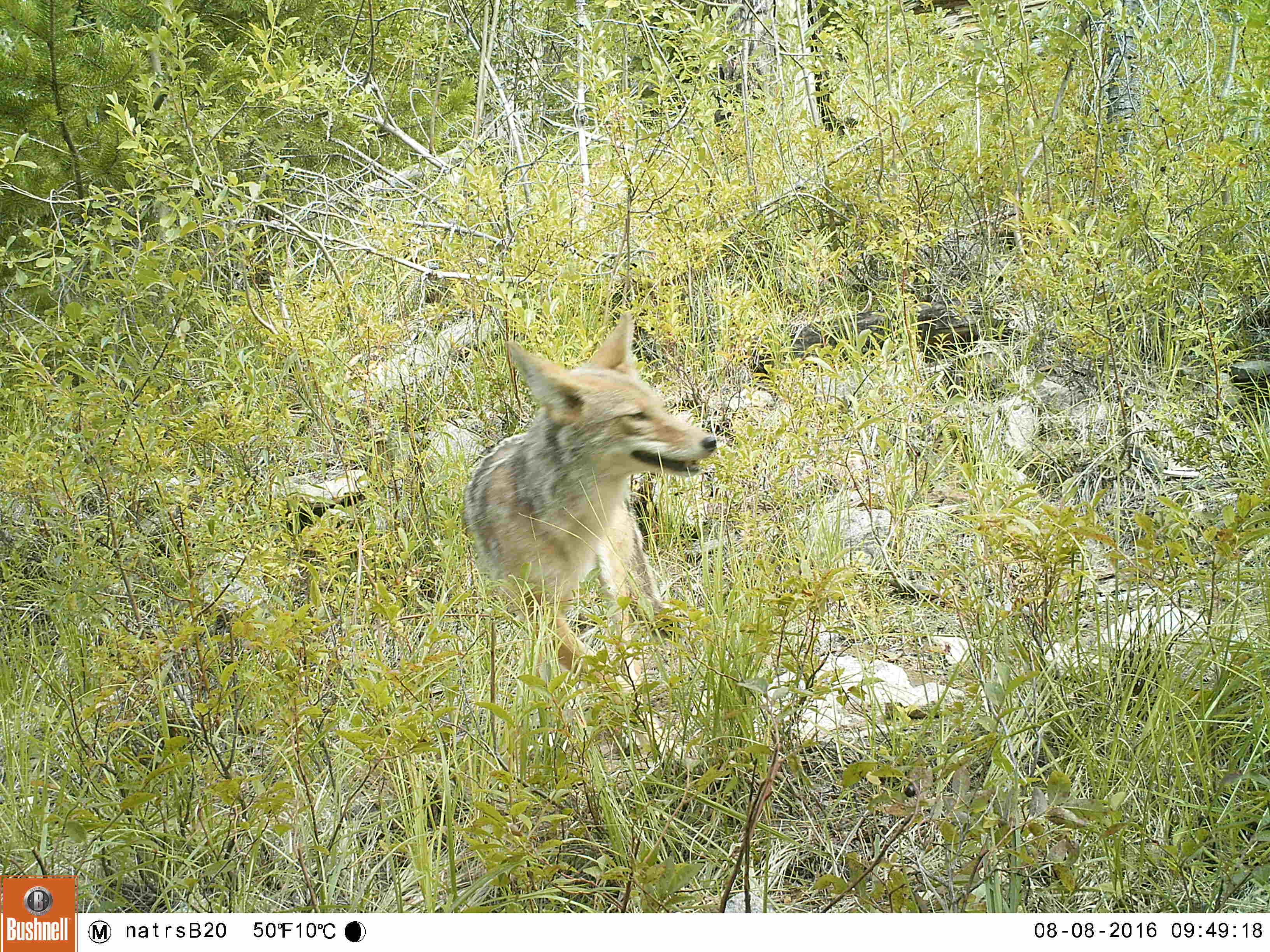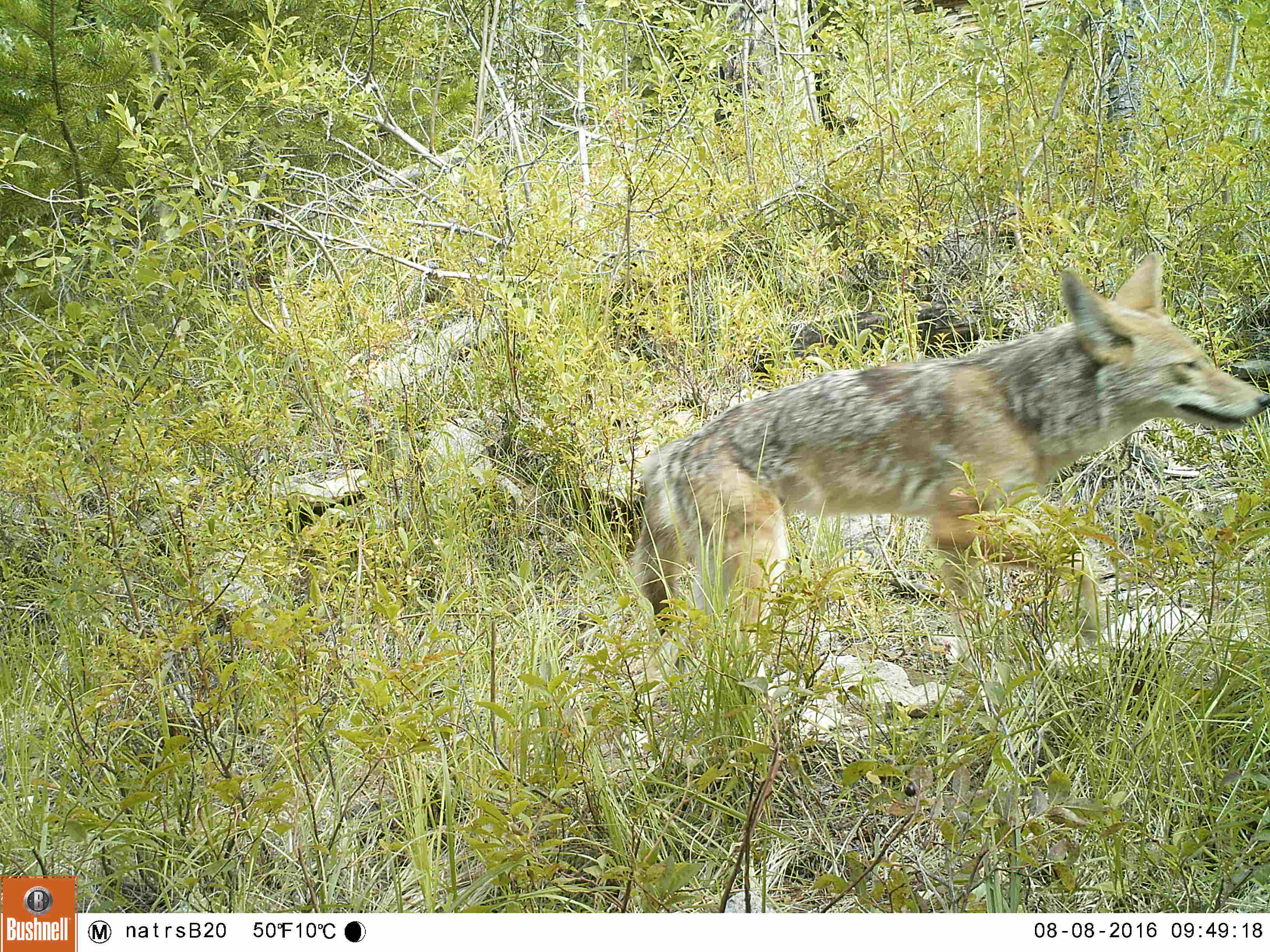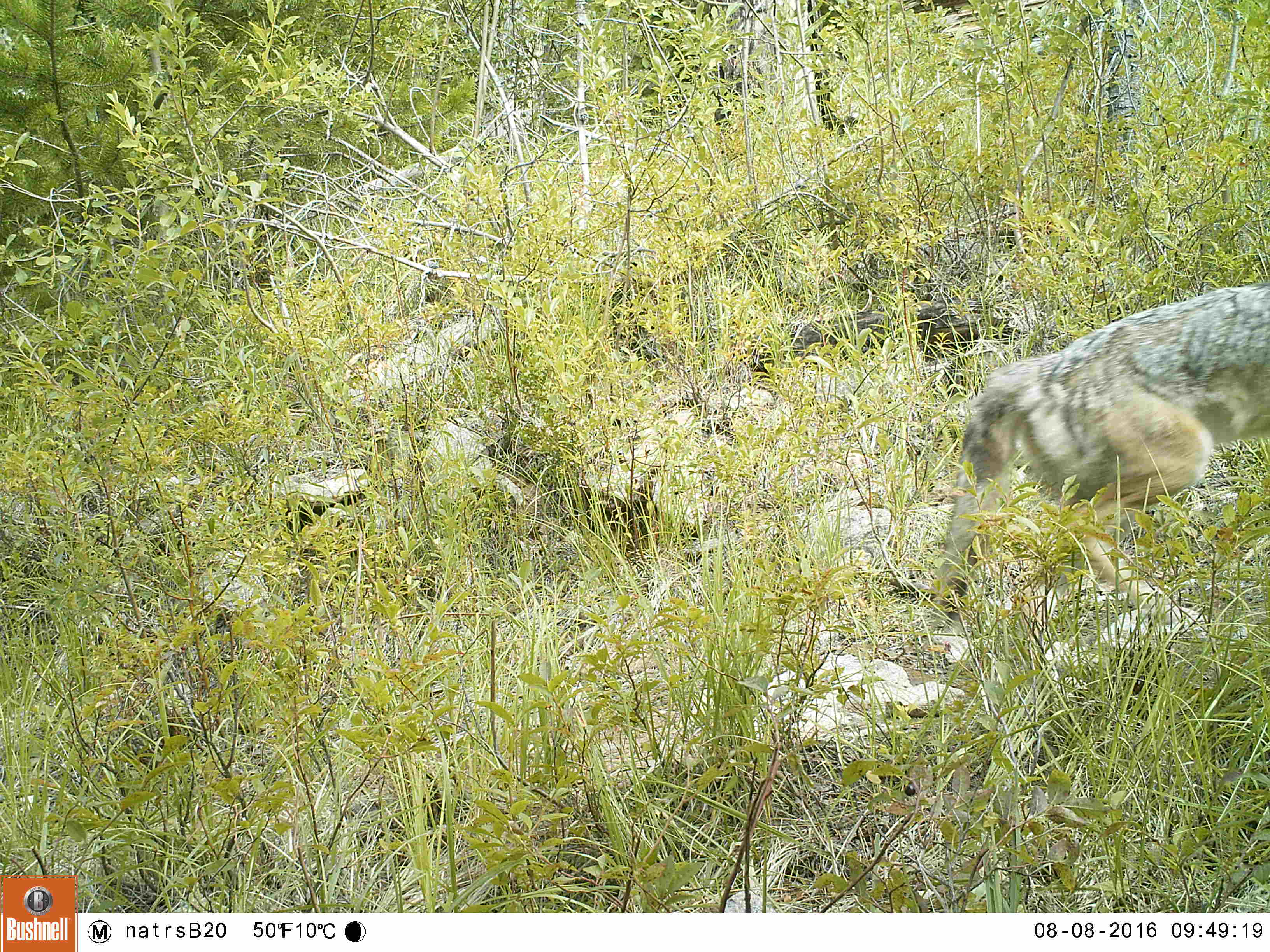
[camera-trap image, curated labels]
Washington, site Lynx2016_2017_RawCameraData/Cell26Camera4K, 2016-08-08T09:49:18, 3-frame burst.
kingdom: Animalia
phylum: Chordata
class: Mammalia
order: Carnivora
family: Canidae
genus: Canis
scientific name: Canis latrans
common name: coyote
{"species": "Canis latrans (coyote)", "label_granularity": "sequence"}